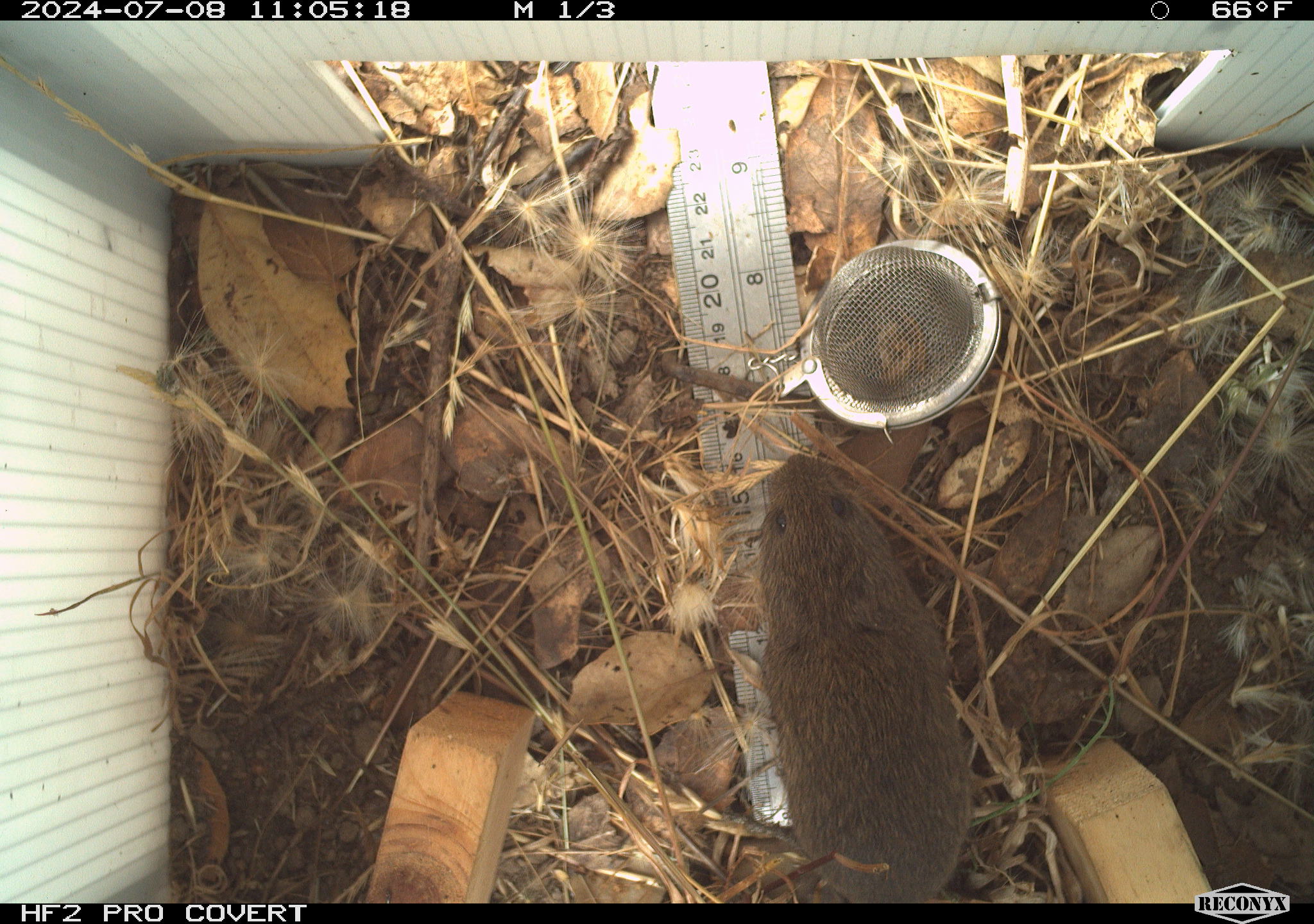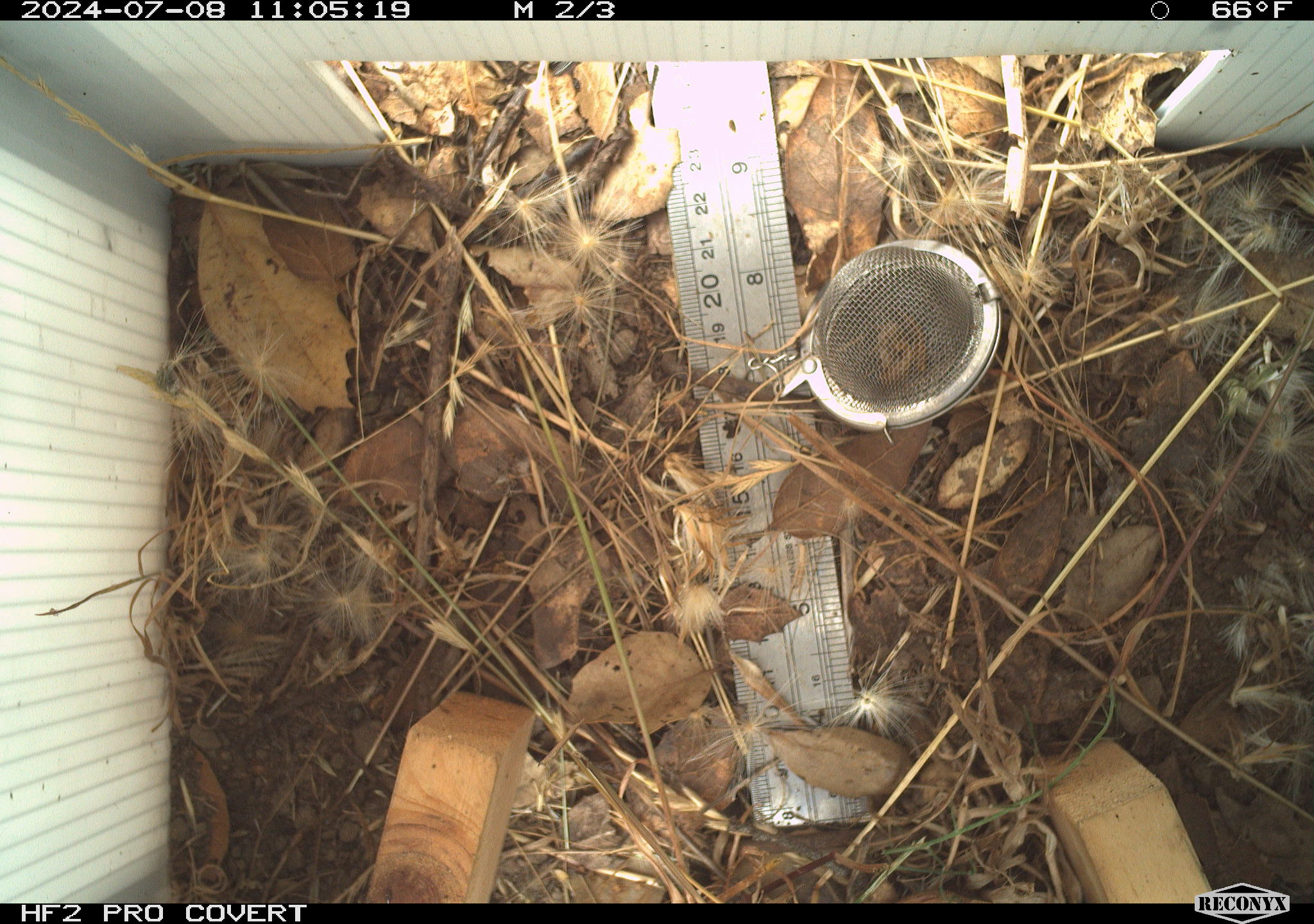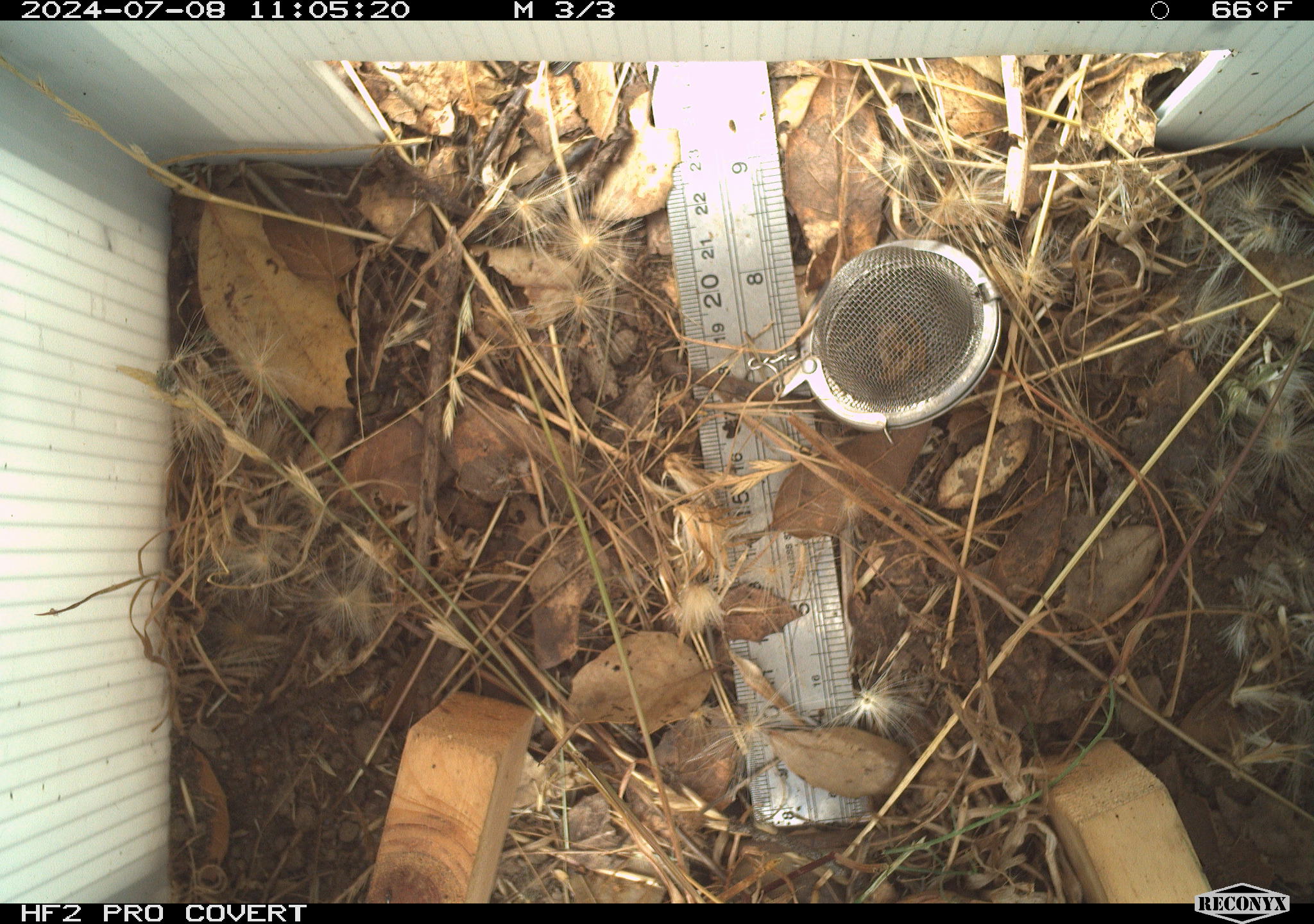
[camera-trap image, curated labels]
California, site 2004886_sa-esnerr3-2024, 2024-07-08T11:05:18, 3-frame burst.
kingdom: Animalia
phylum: Chordata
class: Mammalia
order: Rodentia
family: Cricetidae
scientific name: Cricetidae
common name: hamsters, voles, lemmings, and allies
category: cricetidae family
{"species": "cricetidae family (hamsters, voles, lemmings, and allies) (Cricetidae)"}